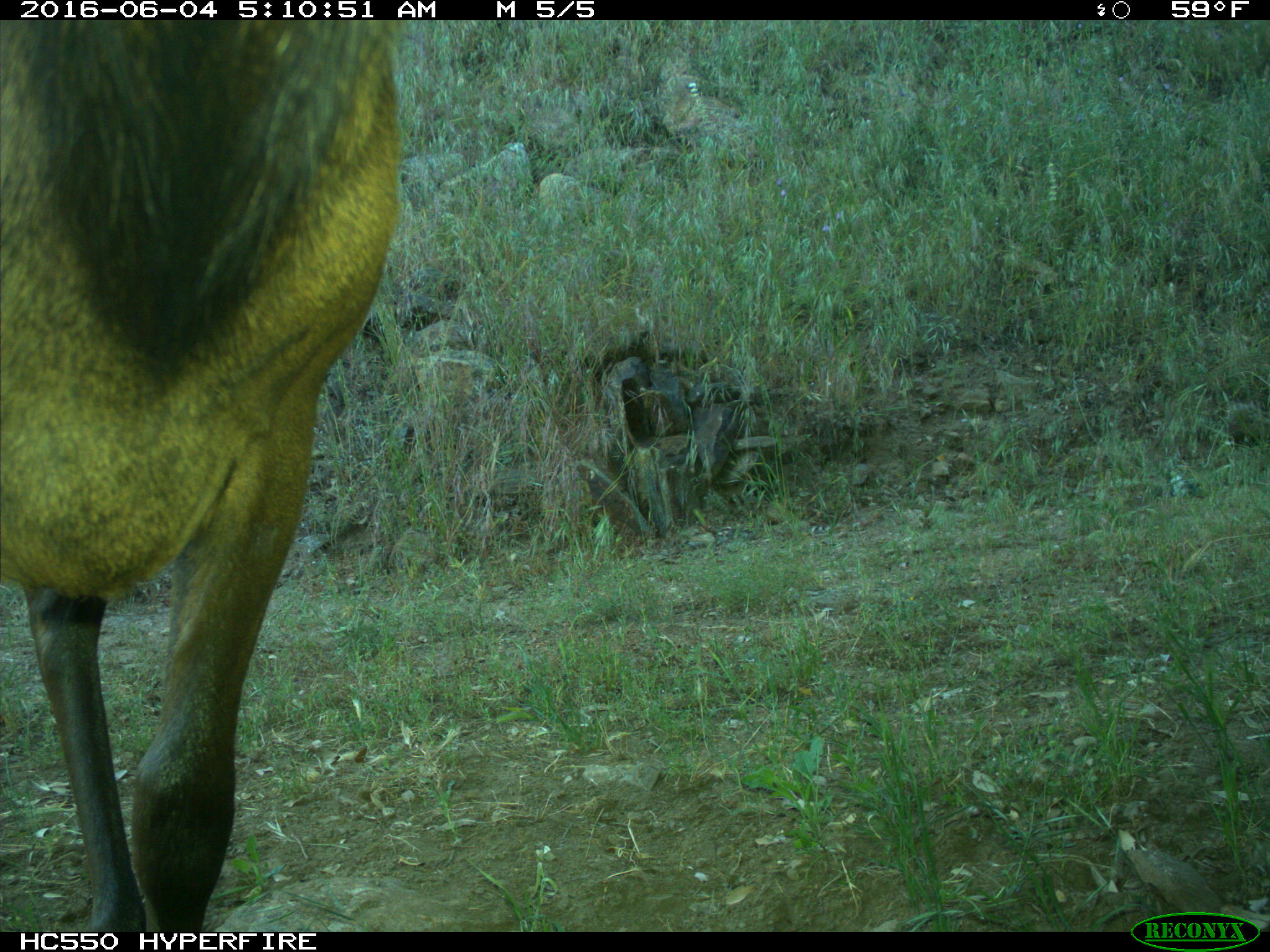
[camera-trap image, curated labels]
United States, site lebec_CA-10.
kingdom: Animalia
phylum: Chordata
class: Mammalia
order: Artiodactyla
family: Cervidae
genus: Cervus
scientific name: Cervus canadensis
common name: elk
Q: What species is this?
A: Cervus canadensis (elk).